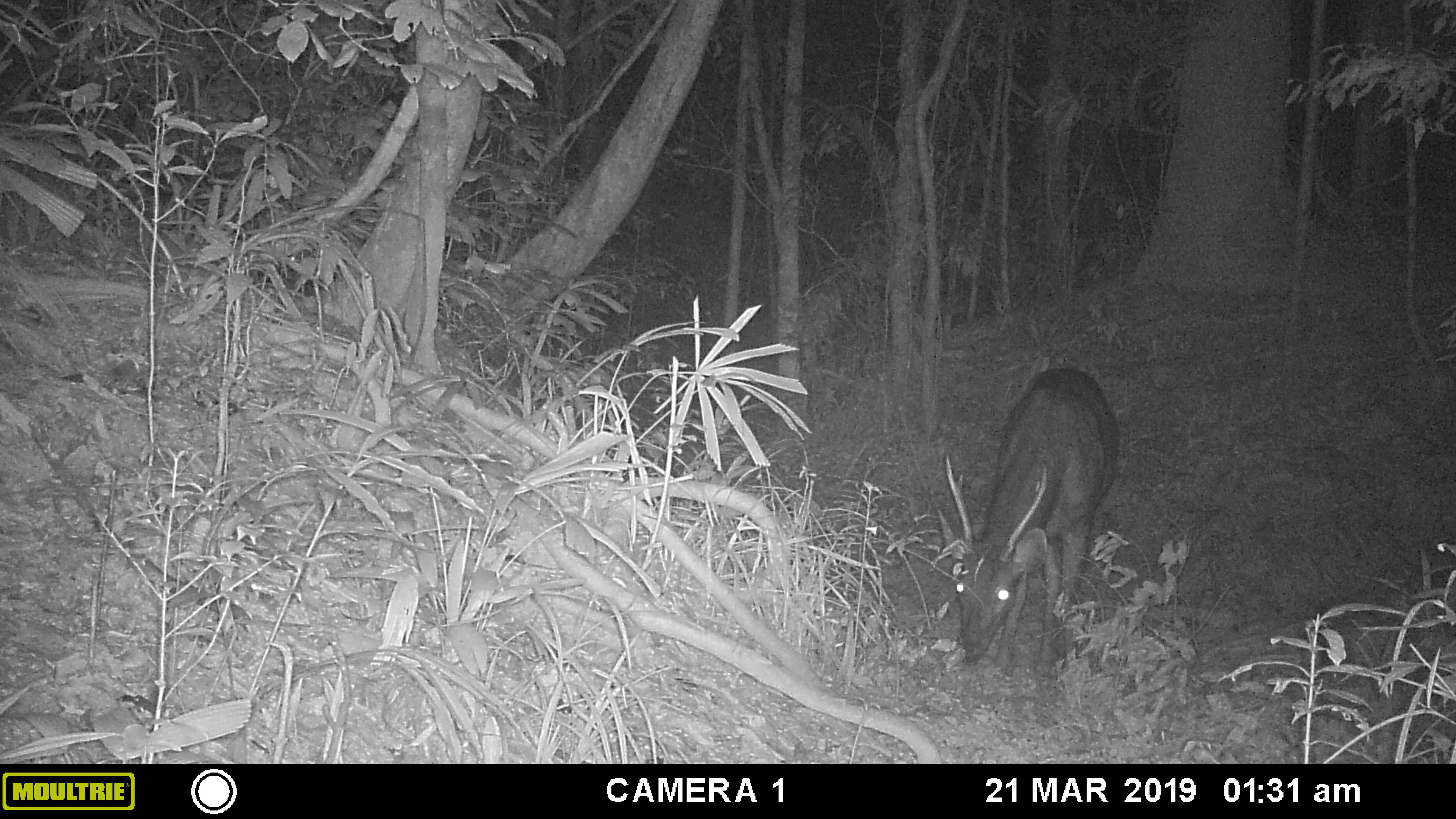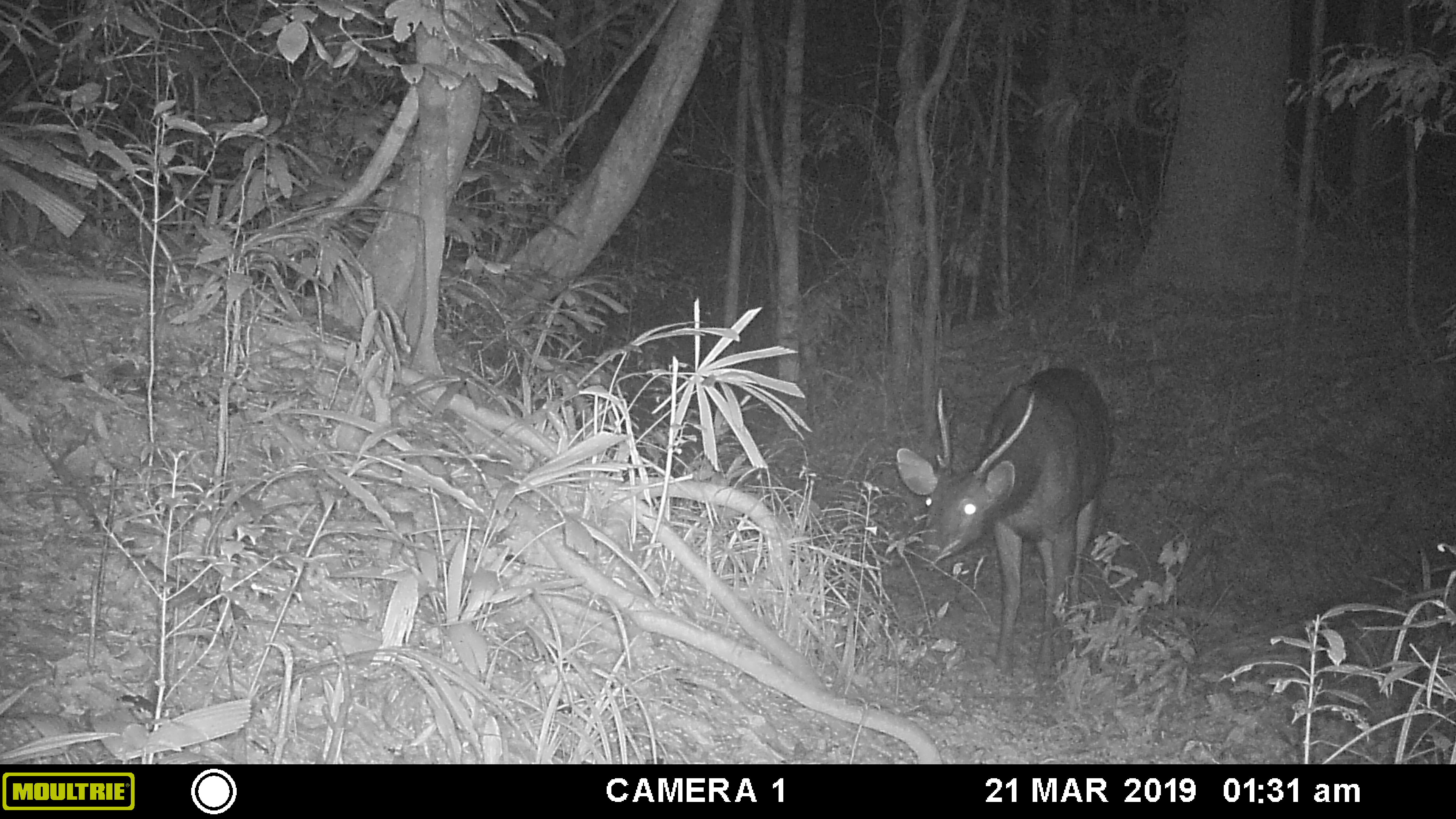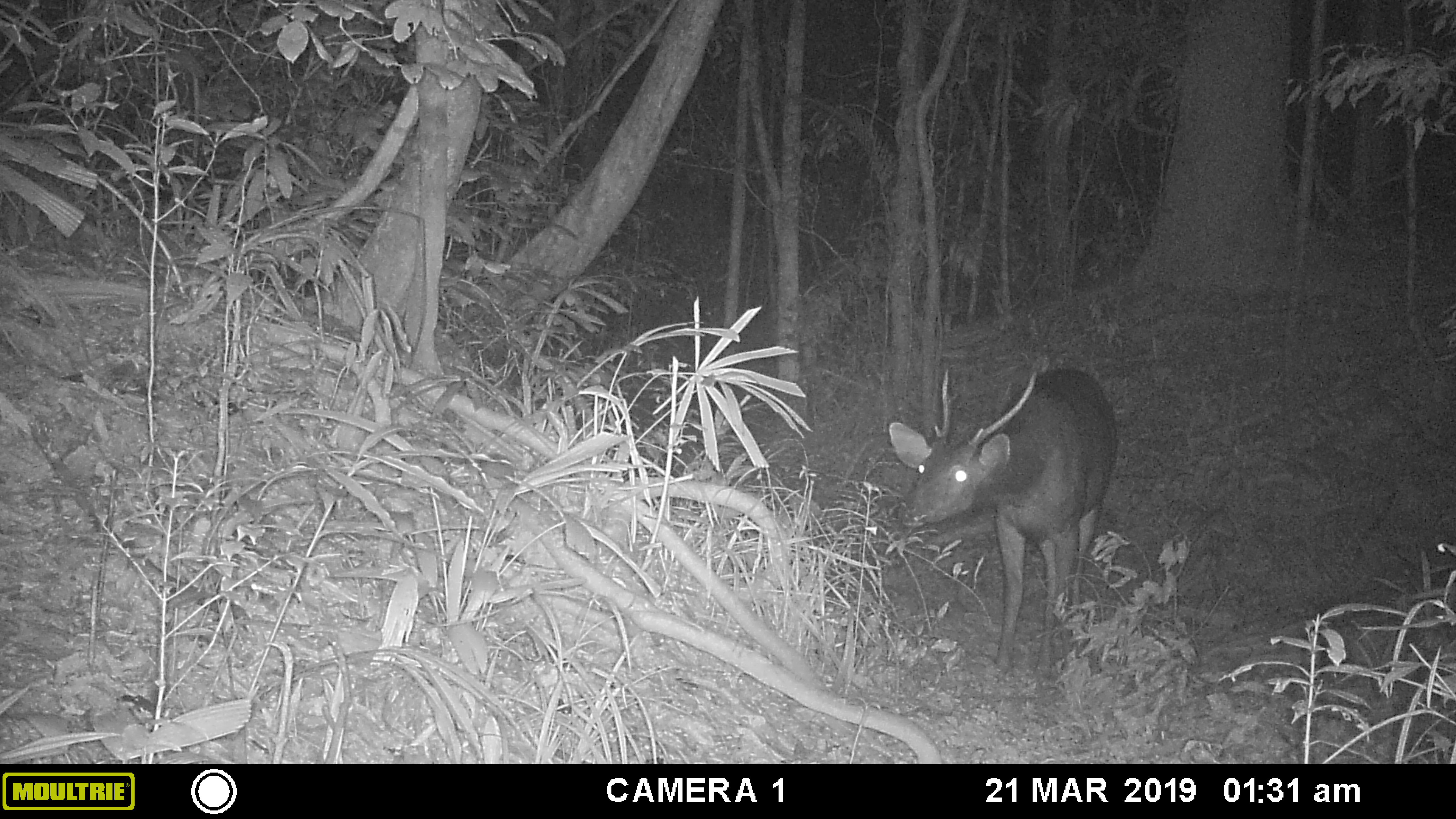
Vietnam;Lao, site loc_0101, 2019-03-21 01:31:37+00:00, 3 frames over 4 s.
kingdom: Animalia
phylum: Chordata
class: Mammalia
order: Artiodactyla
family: Cervidae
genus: Rusa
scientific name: Rusa unicolor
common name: sambar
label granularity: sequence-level